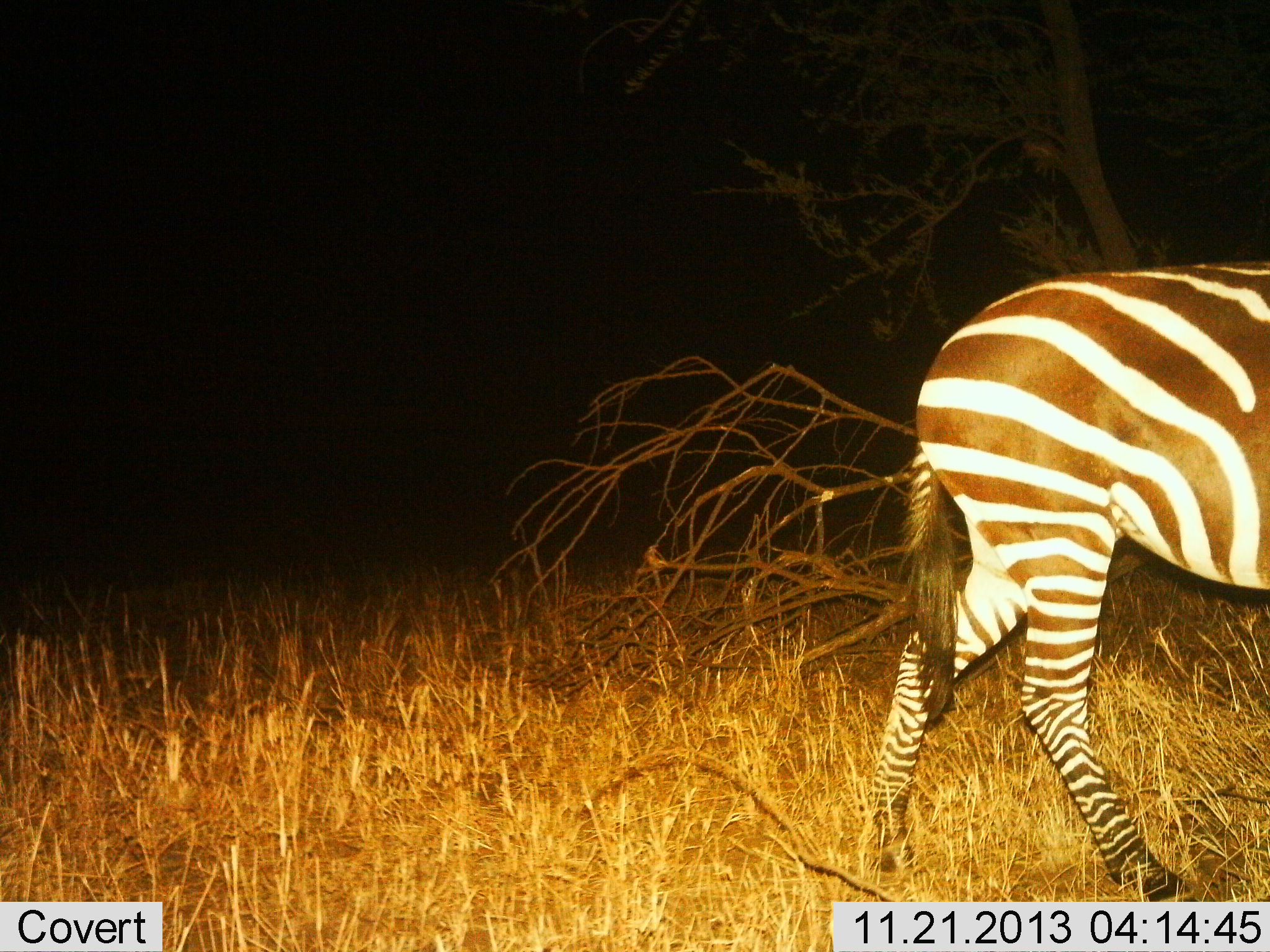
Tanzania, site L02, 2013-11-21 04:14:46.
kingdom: Animalia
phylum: Chordata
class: Mammalia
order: Perissodactyla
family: Equidae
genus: Equus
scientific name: Equus quagga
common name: plains zebra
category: zebra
Zebra (plains zebra) (Equus quagga), count 1. Behavior (volunteer vote fractions): standing 0%, resting 0%, moving 100%, interacting 0%. Young present (vote fraction): 0%. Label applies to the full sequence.